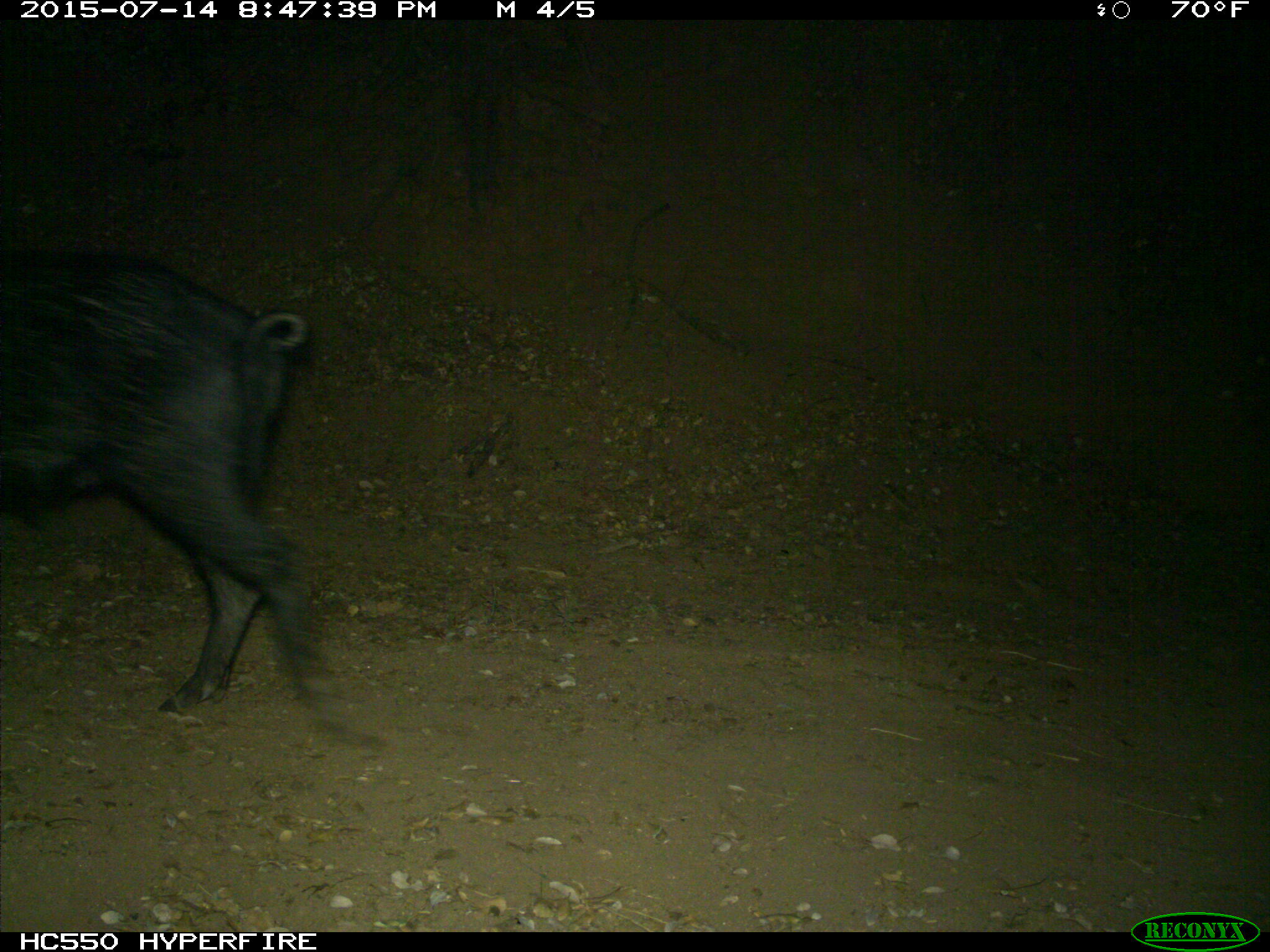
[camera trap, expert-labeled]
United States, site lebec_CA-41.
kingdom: Animalia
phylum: Chordata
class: Mammalia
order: Artiodactyla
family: Suidae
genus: Sus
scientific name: Sus scrofa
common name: wild boar